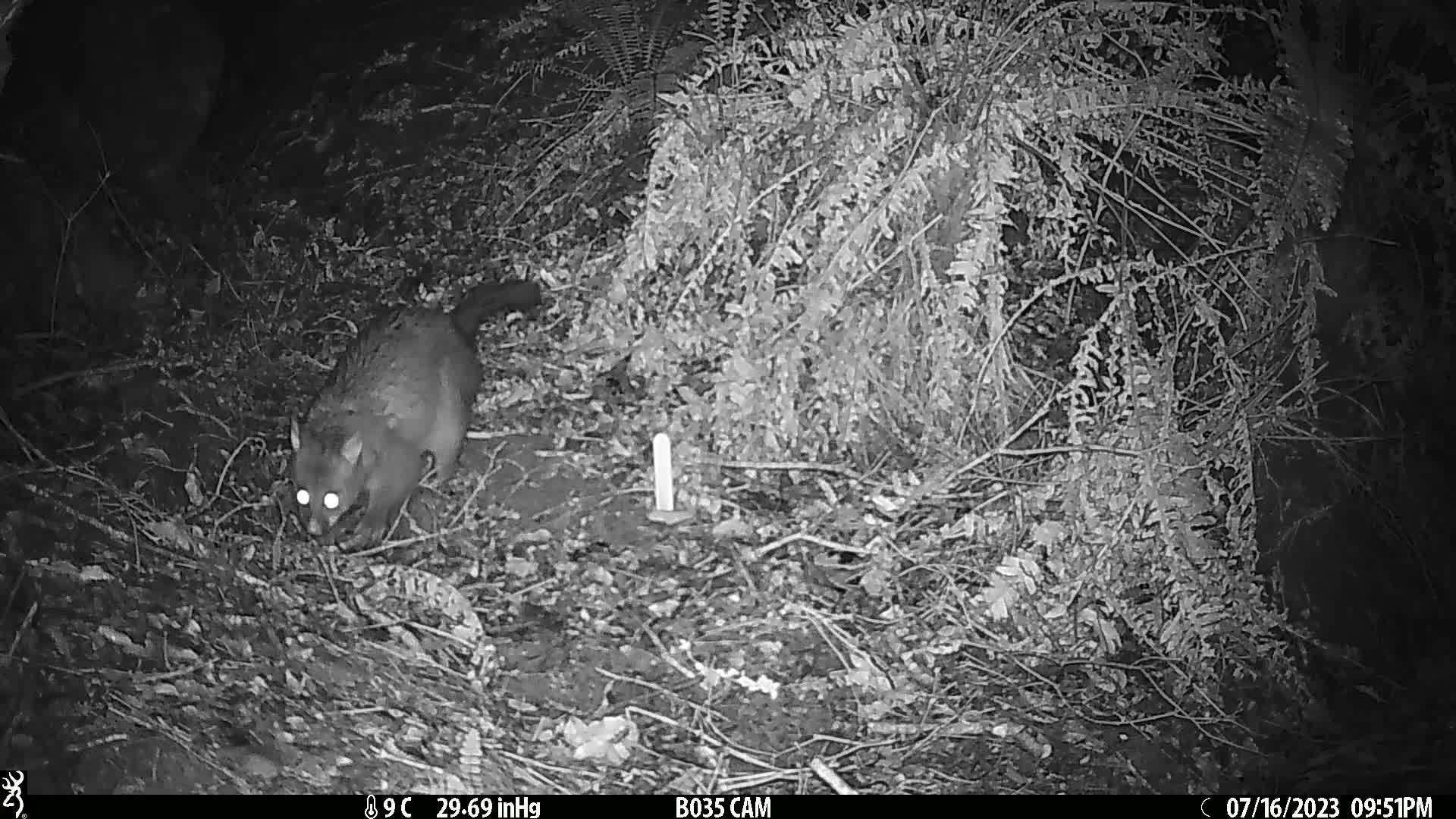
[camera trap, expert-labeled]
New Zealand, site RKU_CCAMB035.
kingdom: Animalia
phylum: Chordata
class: Mammalia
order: Diprotodontia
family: Phalangeridae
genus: Trichosurus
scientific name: Trichosurus vulpecula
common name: common brushtail possum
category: possum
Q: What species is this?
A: Possum (common brushtail possum) (Trichosurus vulpecula).